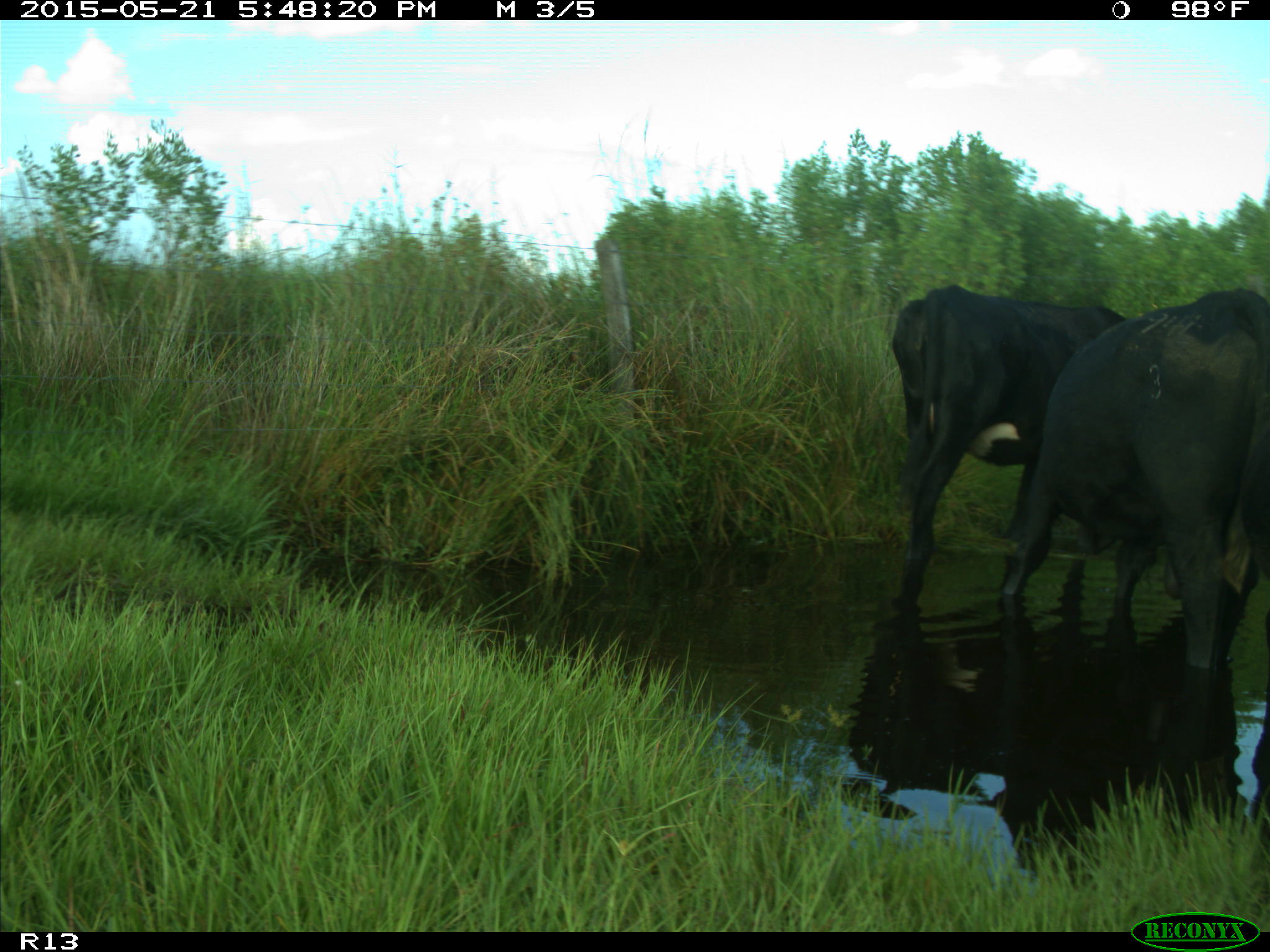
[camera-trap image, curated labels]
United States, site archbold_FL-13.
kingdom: Animalia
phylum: Chordata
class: Mammalia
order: Artiodactyla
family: Bovidae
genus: Bos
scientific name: Bos taurus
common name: domestic cow